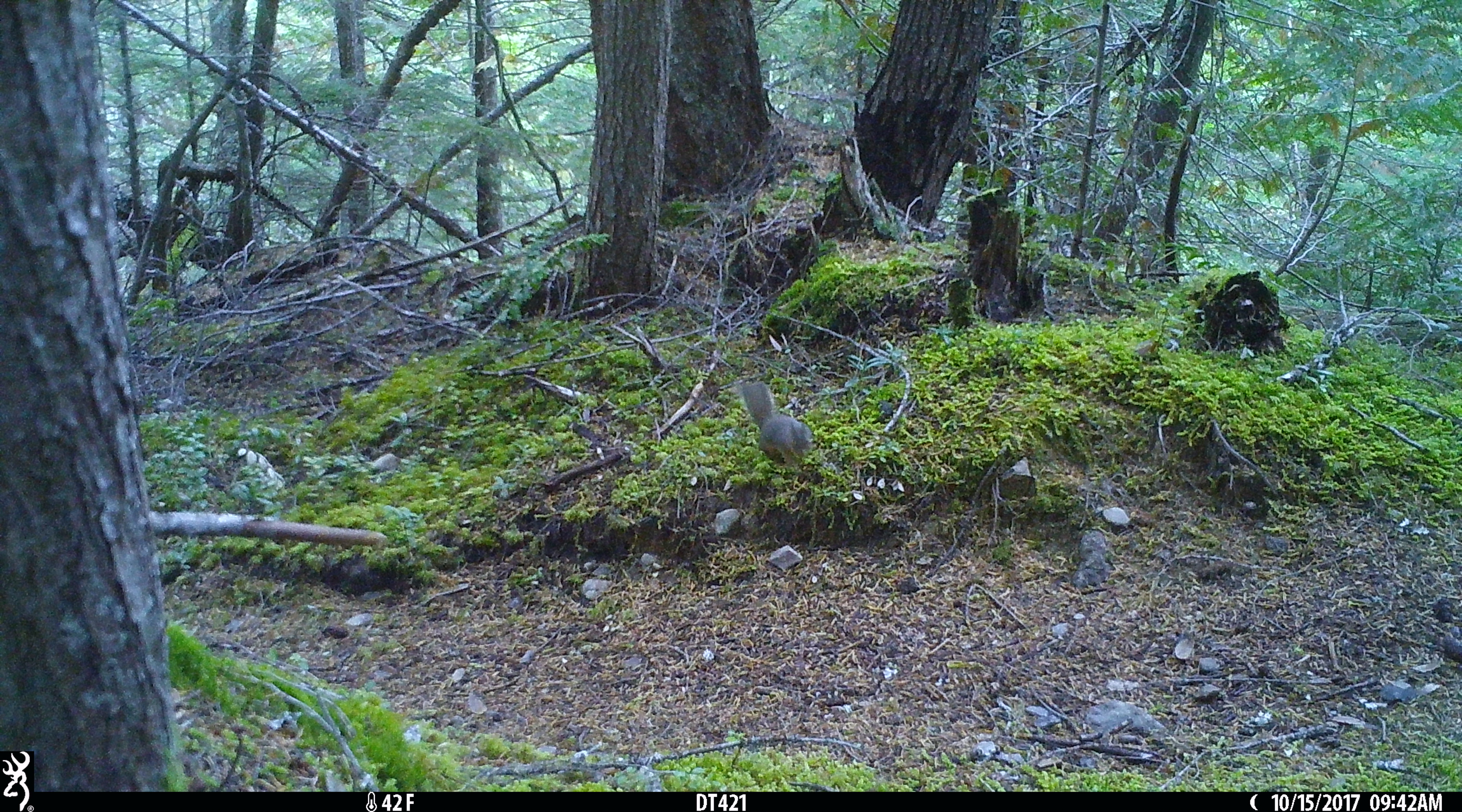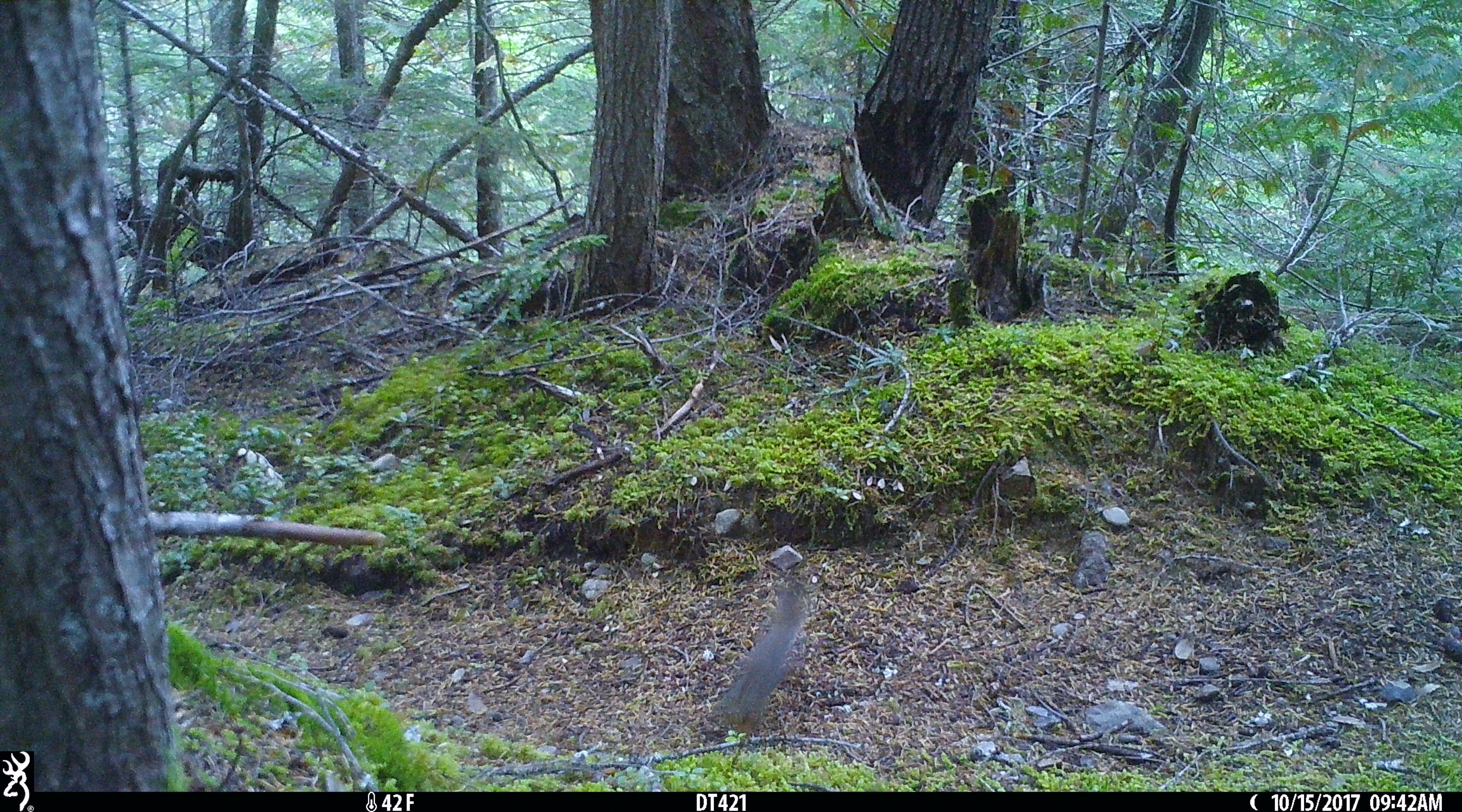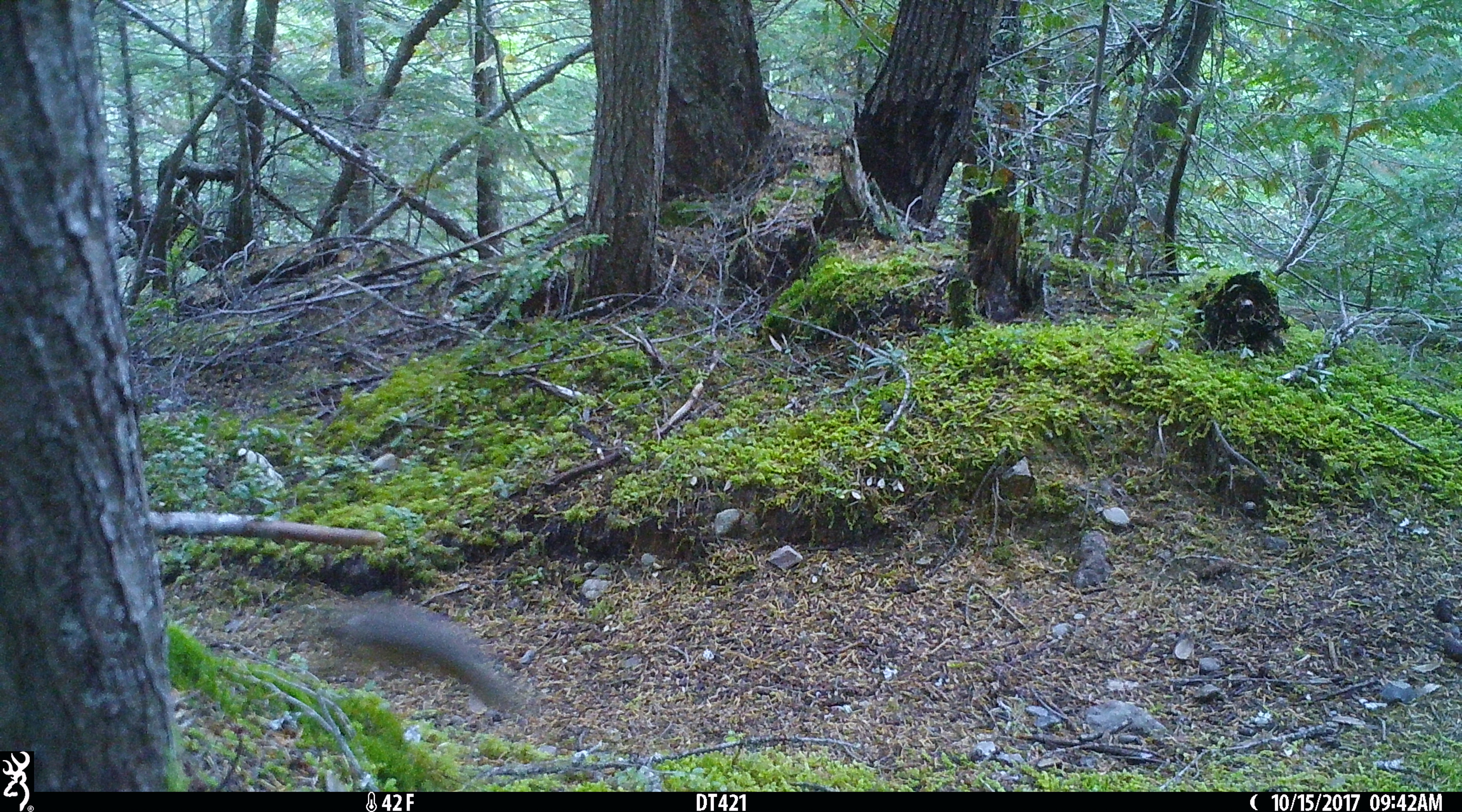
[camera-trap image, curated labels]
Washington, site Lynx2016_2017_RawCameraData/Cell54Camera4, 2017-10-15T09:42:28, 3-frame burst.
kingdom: Animalia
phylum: Chordata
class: Mammalia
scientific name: Mammalia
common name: small mammal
Small mammal (Mammalia). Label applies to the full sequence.